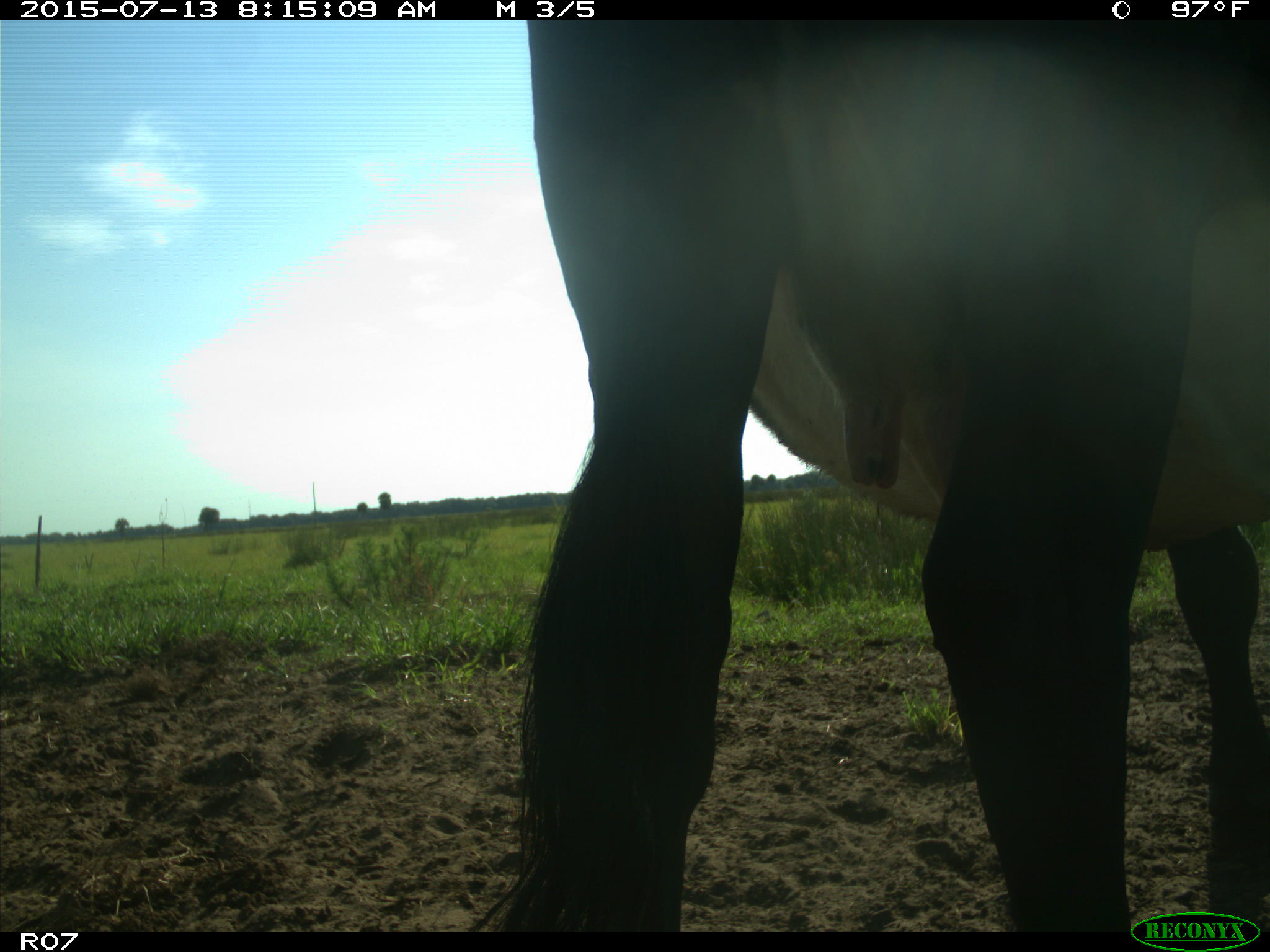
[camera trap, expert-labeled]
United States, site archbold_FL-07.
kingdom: Animalia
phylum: Chordata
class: Mammalia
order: Artiodactyla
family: Bovidae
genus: Bos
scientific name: Bos taurus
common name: domestic cow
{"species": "Bos taurus (domestic cow)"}